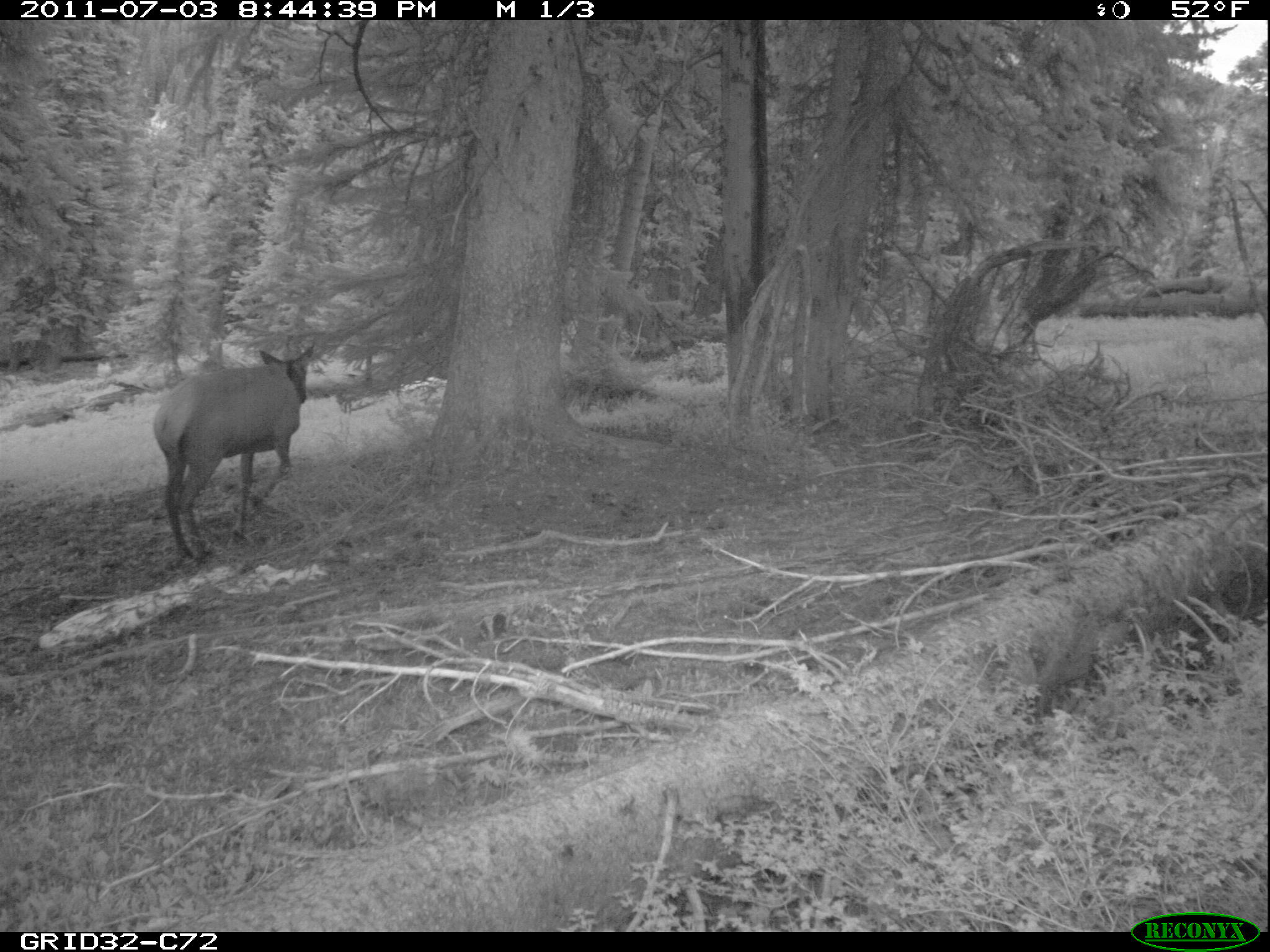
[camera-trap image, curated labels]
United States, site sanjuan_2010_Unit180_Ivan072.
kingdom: Animalia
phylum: Chordata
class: Mammalia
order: Artiodactyla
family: Cervidae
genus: Cervus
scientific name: Cervus elaphus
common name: red deer